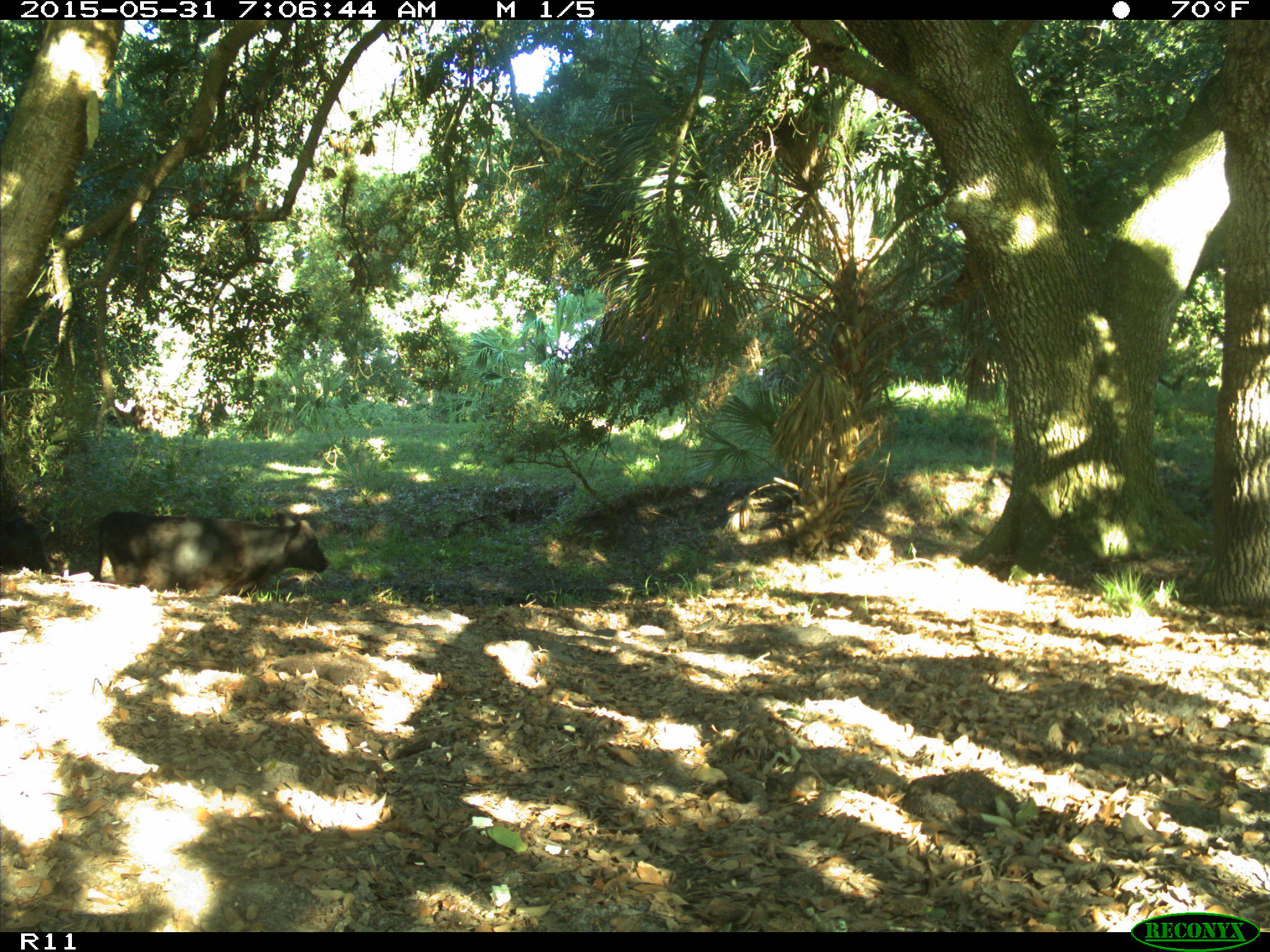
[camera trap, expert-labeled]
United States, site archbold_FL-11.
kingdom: Animalia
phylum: Chordata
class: Mammalia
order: Artiodactyla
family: Bovidae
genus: Bos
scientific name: Bos taurus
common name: domestic cow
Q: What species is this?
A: Bos taurus (domestic cow).